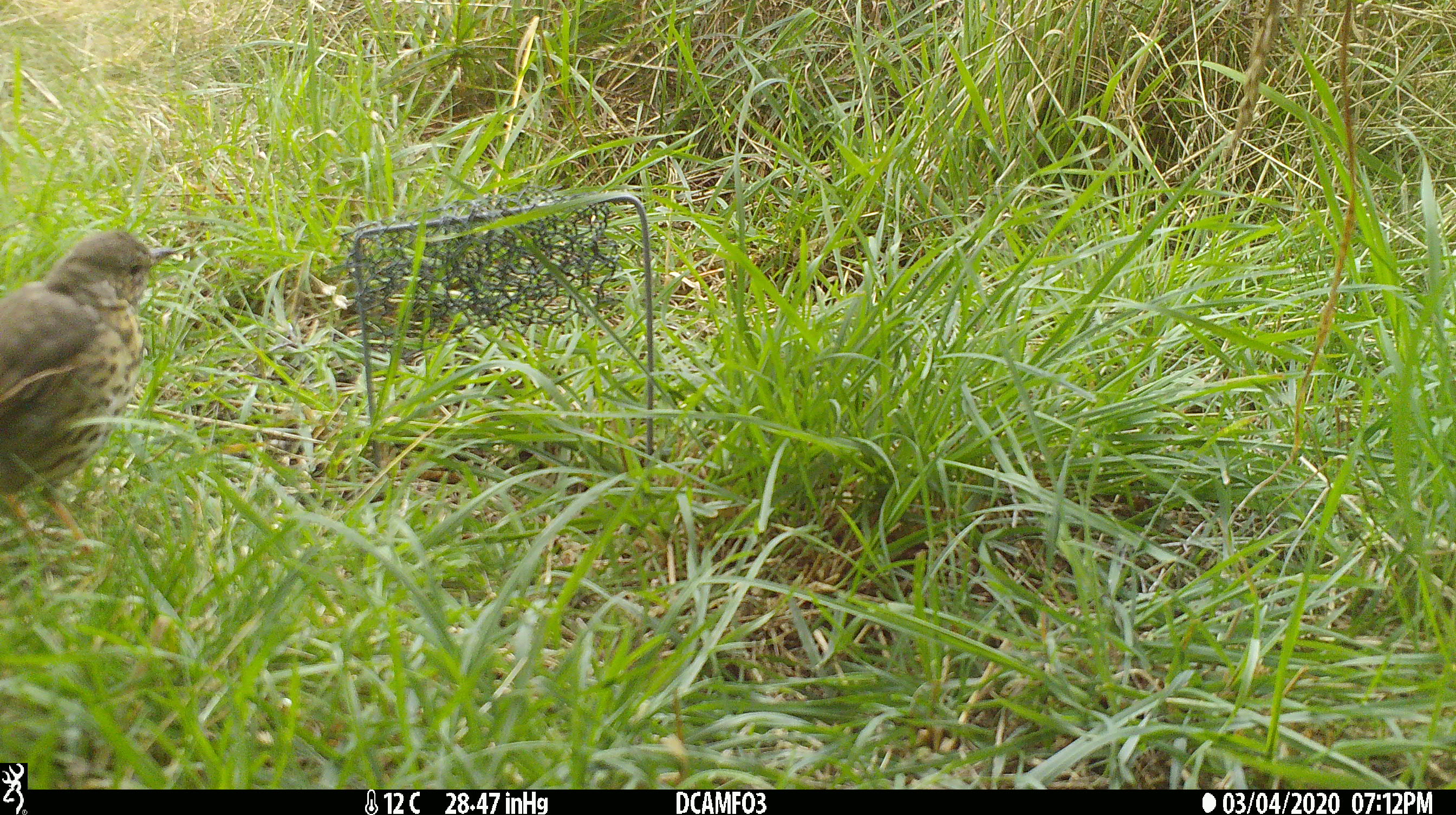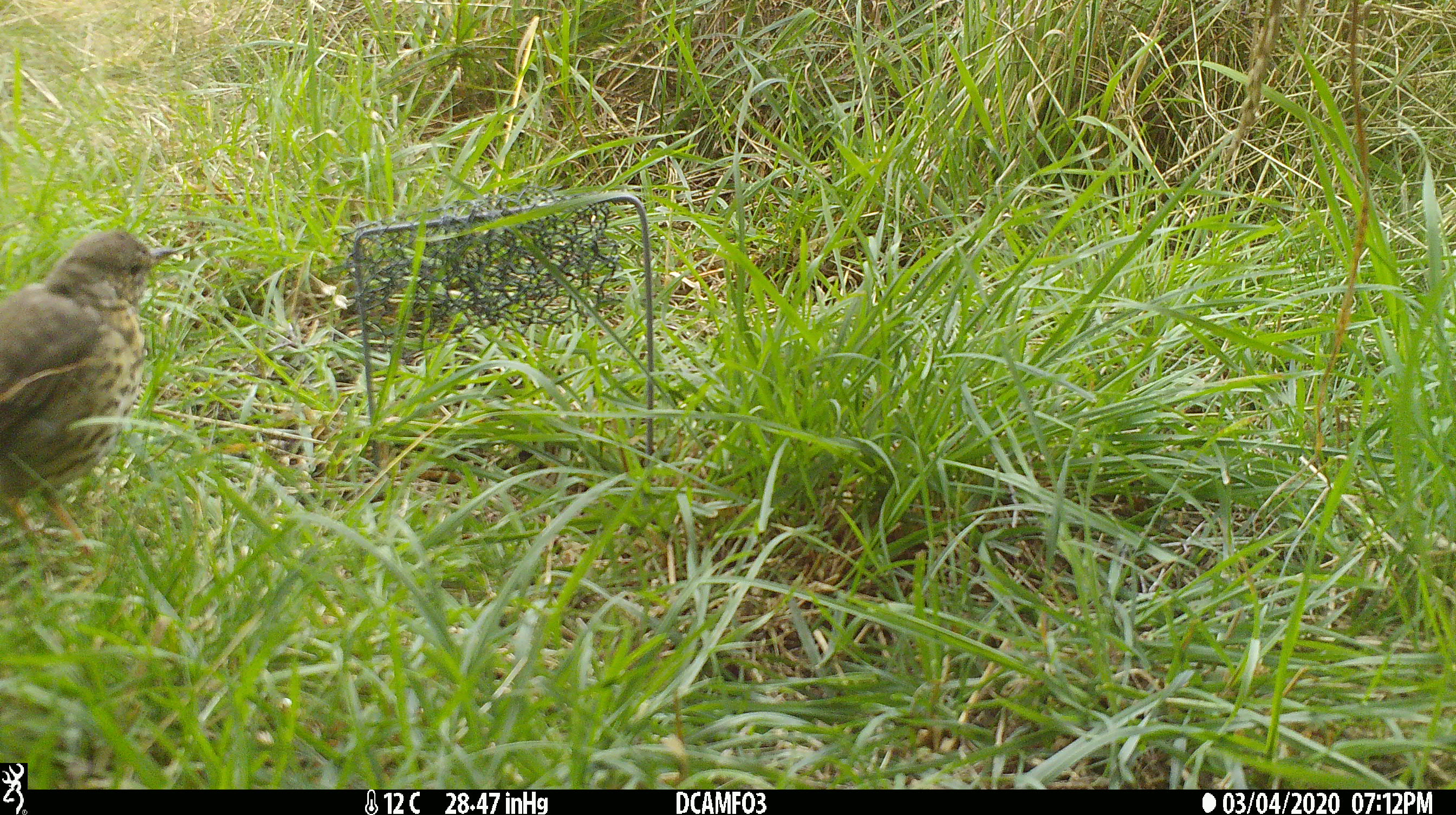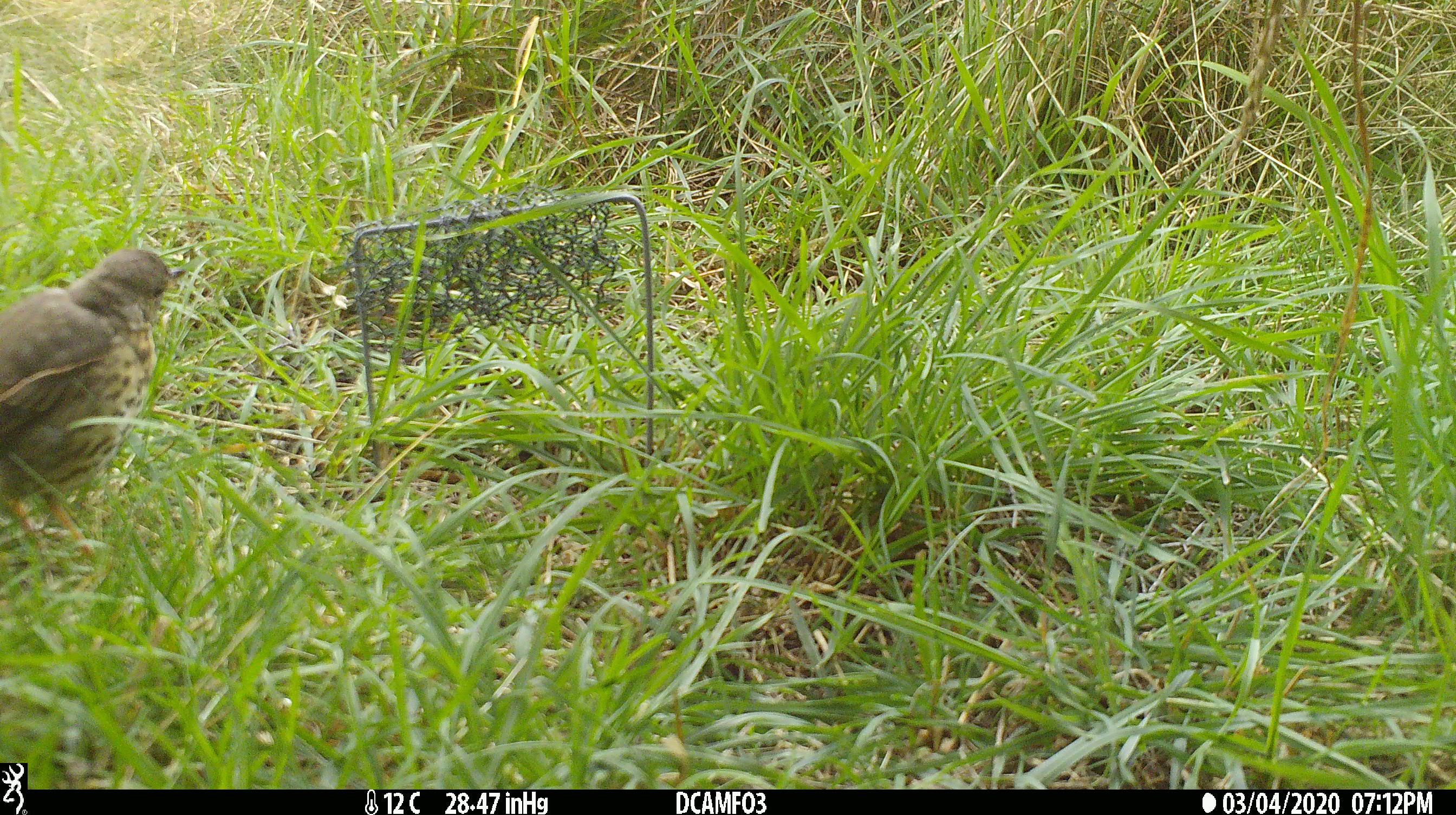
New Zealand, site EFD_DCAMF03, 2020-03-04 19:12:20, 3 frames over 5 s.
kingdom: Animalia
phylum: Chordata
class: Aves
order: Passeriformes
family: Turdidae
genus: Turdus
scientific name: Turdus philomelos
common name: song thrush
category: thrush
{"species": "thrush (song thrush) (Turdus philomelos)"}